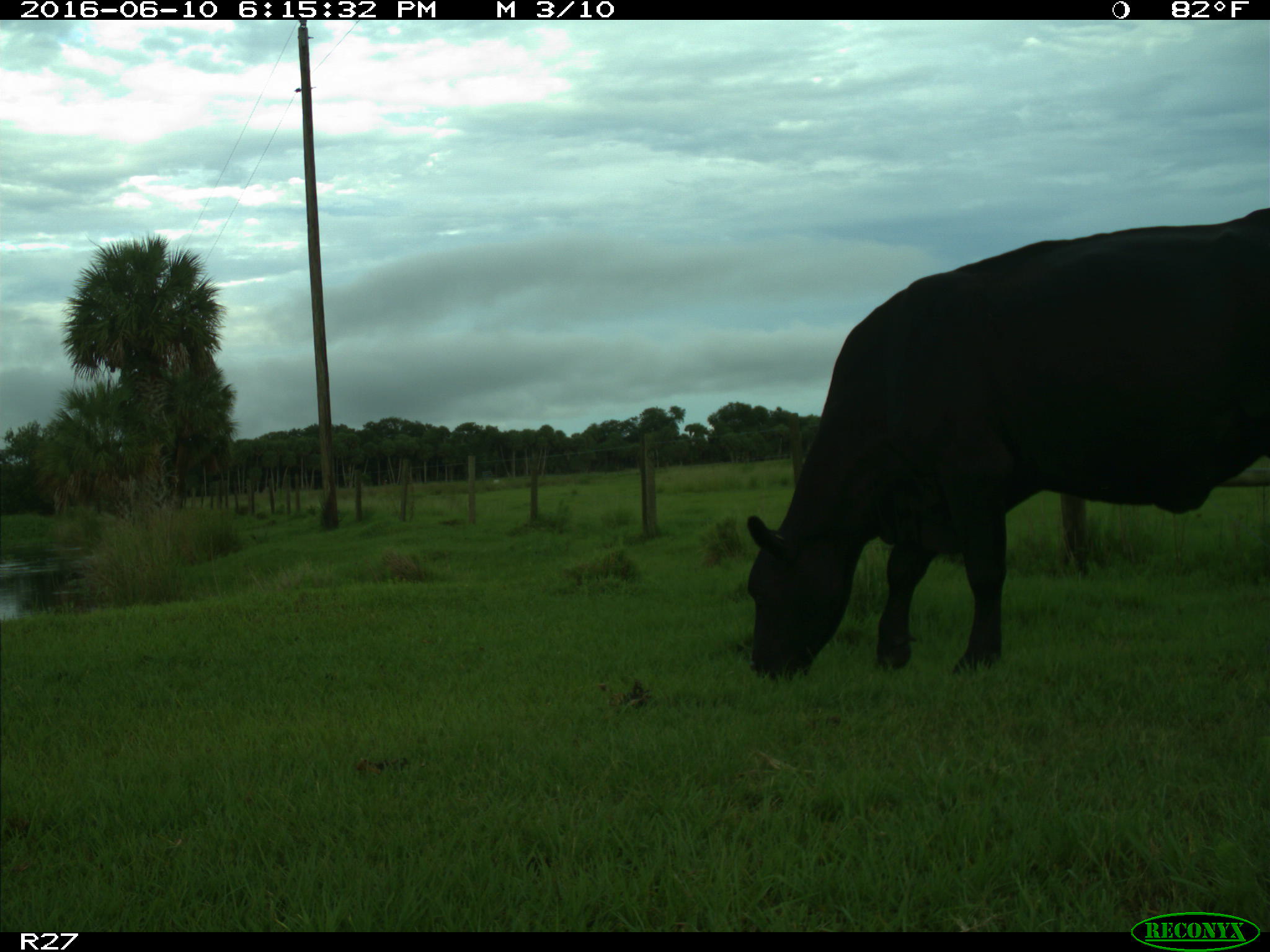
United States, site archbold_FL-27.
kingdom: Animalia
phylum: Chordata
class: Mammalia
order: Artiodactyla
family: Bovidae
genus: Bos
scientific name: Bos taurus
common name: domestic cow